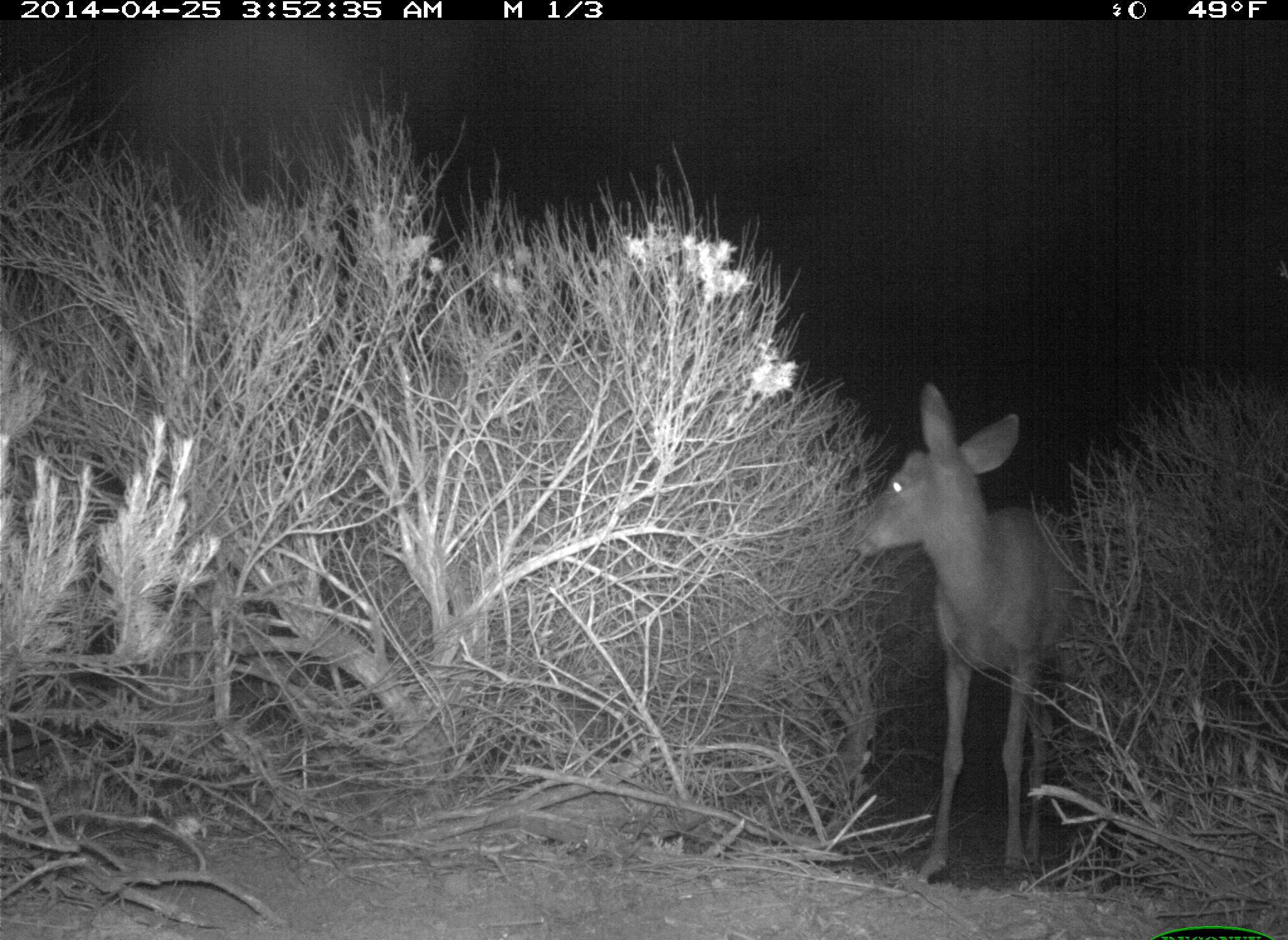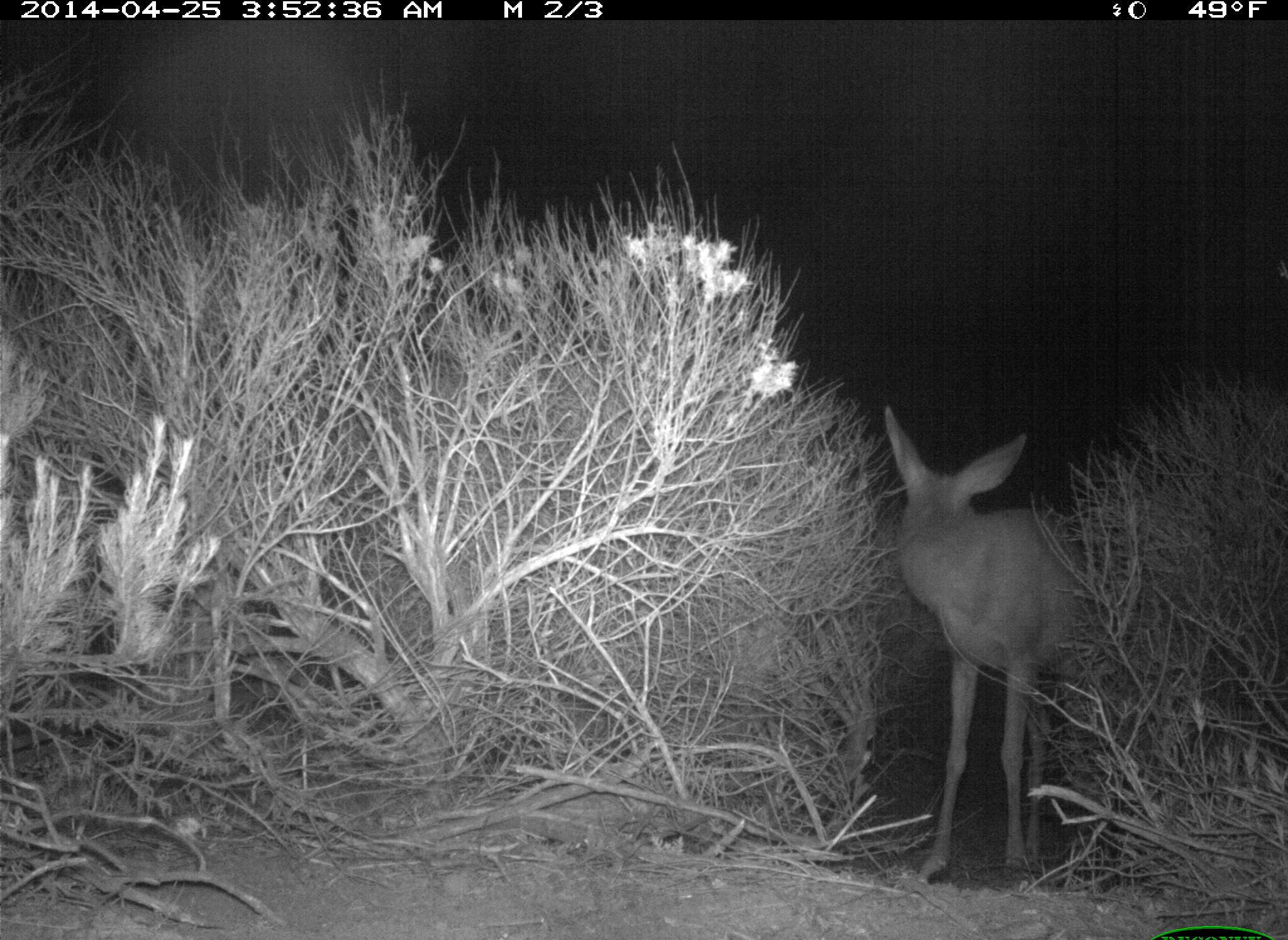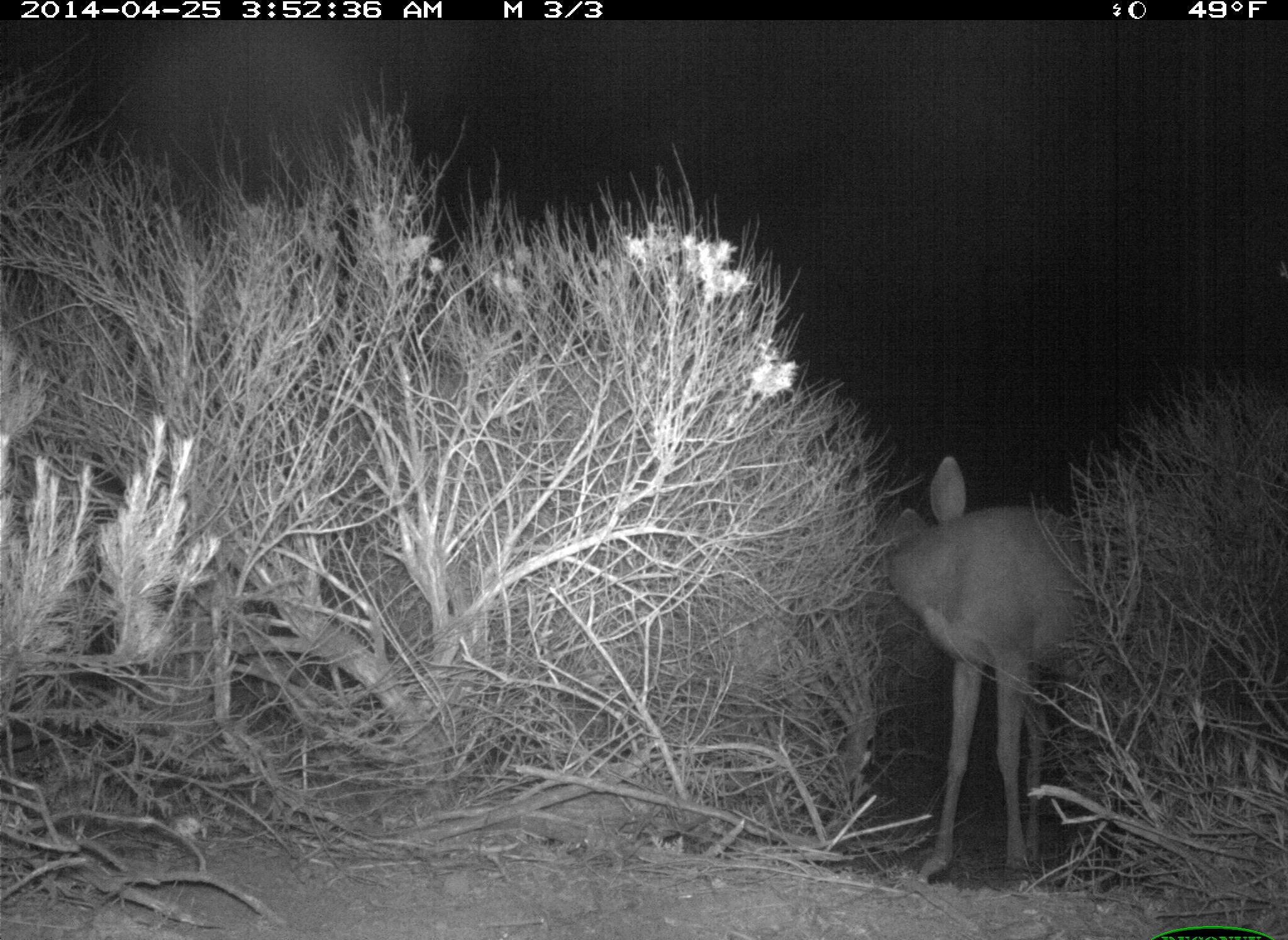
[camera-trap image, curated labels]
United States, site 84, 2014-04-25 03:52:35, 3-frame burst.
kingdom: Animalia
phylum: Chordata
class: Mammalia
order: Artiodactyla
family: Cervidae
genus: Odocoileus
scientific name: Odocoileus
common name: deer